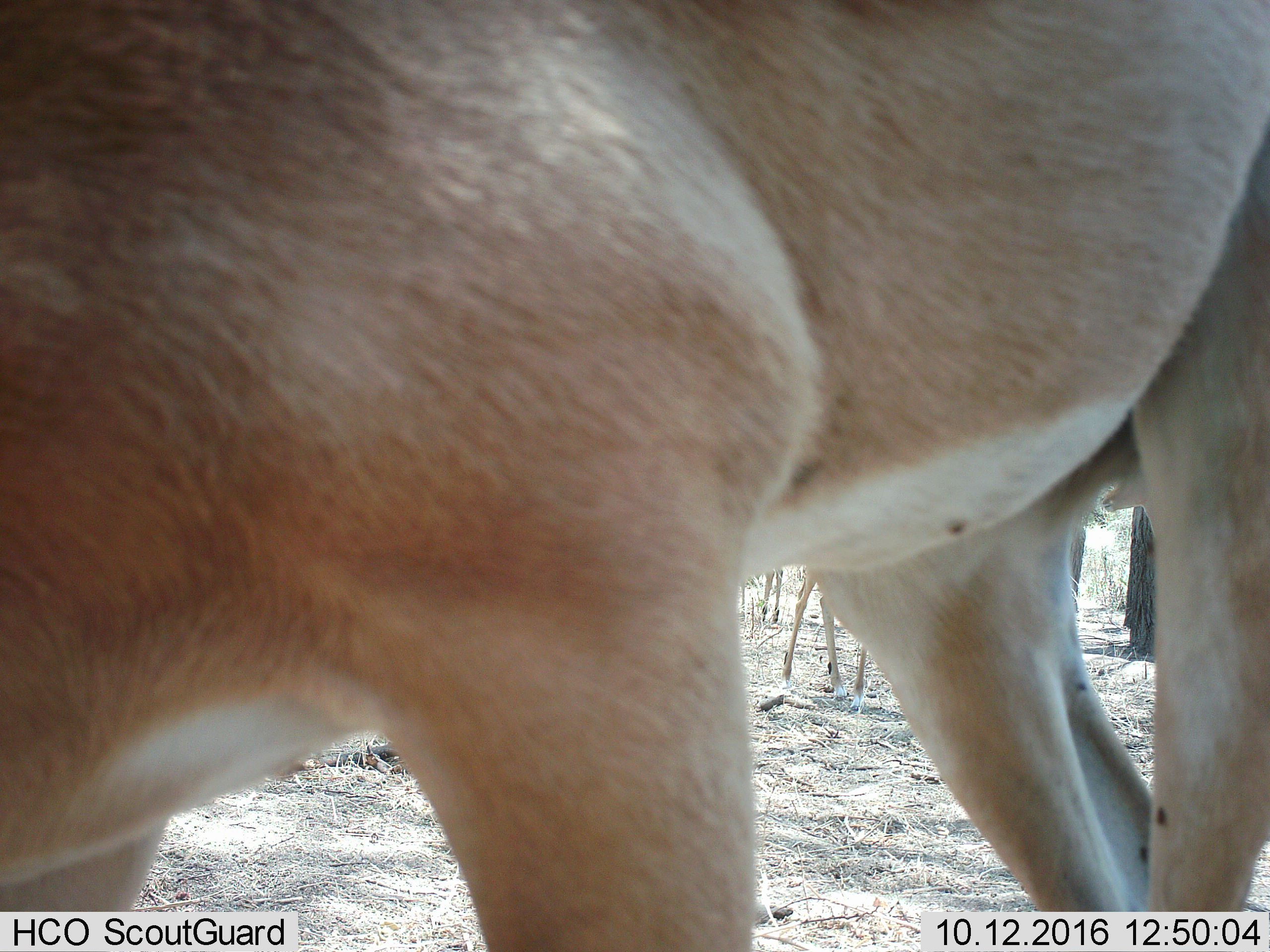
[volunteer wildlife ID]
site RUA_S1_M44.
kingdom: Animalia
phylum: Chordata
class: Mammalia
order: Artiodactyla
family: Bovidae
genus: Aepyceros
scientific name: Aepyceros melampus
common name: impala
Impala (Aepyceros melampus), count 2. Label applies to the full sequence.